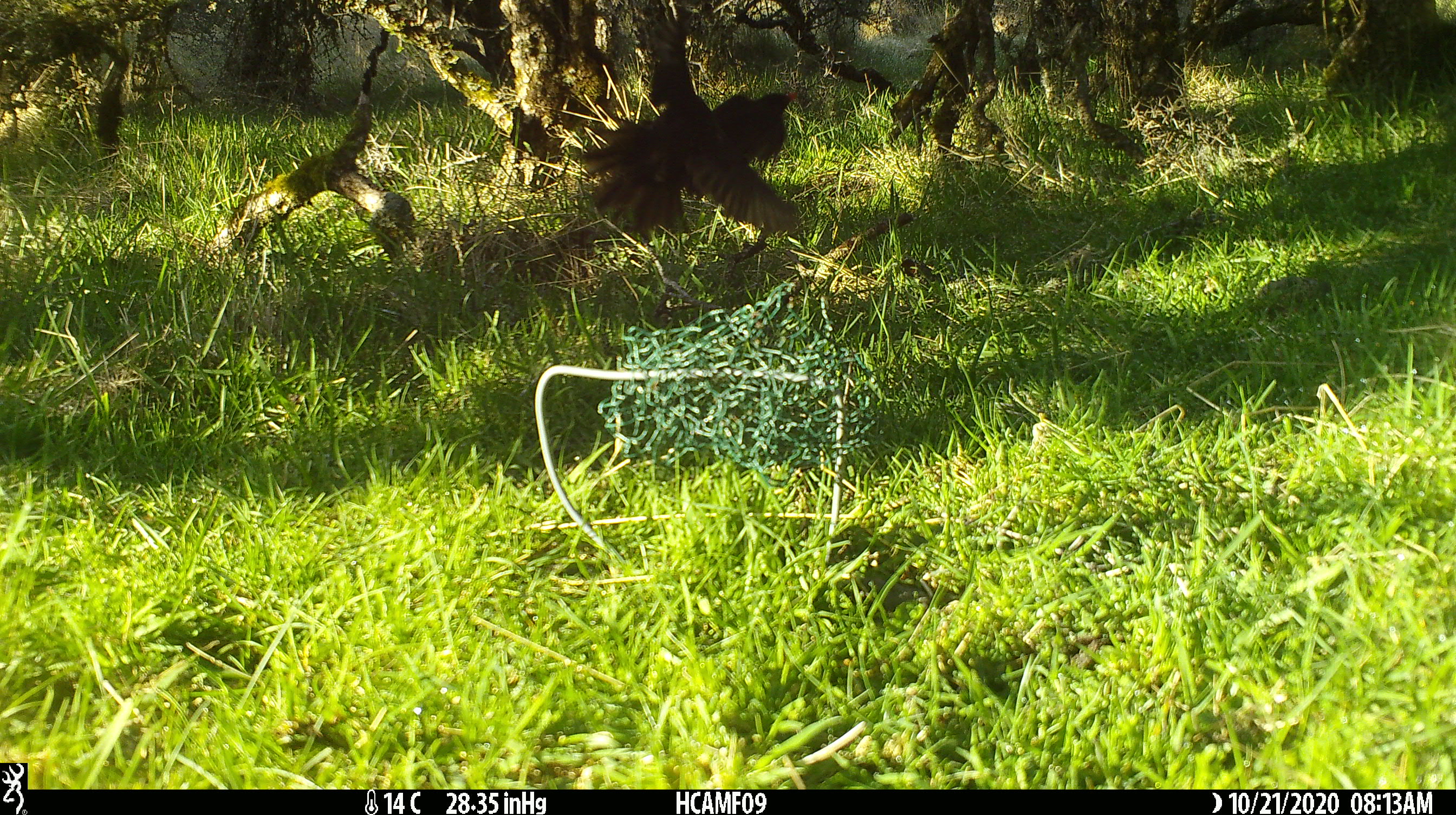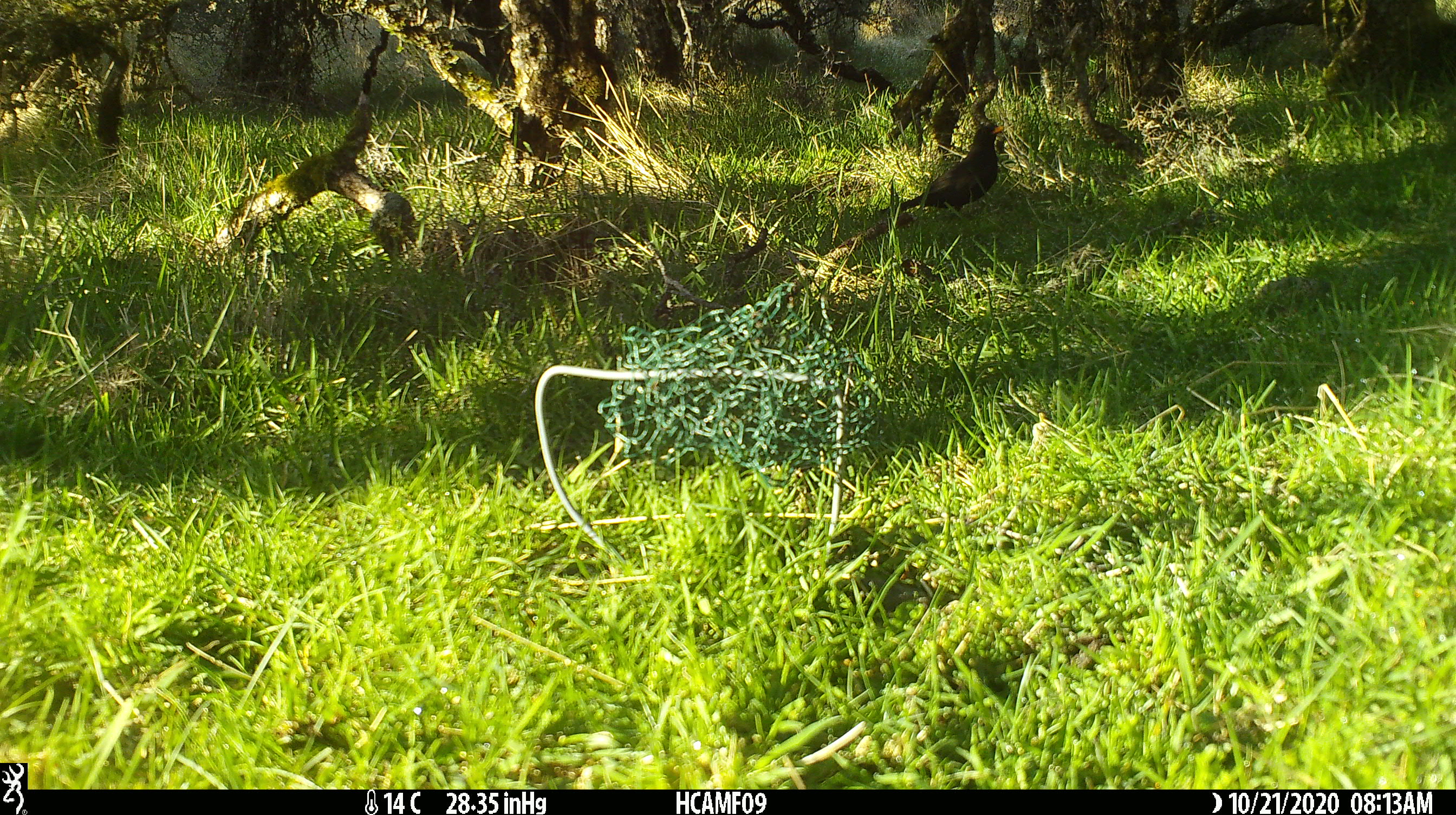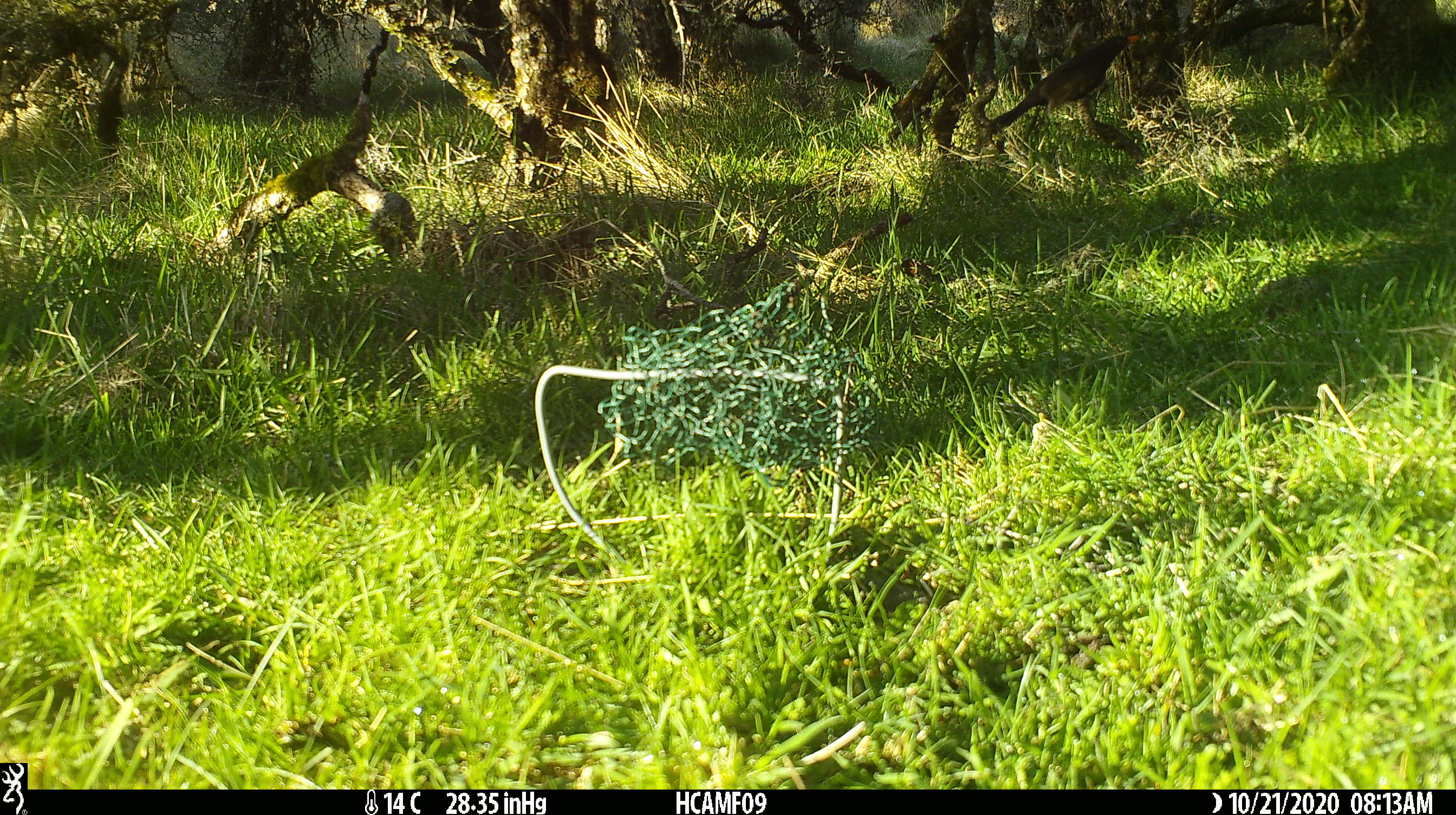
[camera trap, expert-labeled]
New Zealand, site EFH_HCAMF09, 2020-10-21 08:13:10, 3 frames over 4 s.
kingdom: Animalia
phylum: Chordata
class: Aves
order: Passeriformes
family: Turdidae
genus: Turdus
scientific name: Turdus merula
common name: eurasian blackbird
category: blackbird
Blackbird (eurasian blackbird) (Turdus merula).